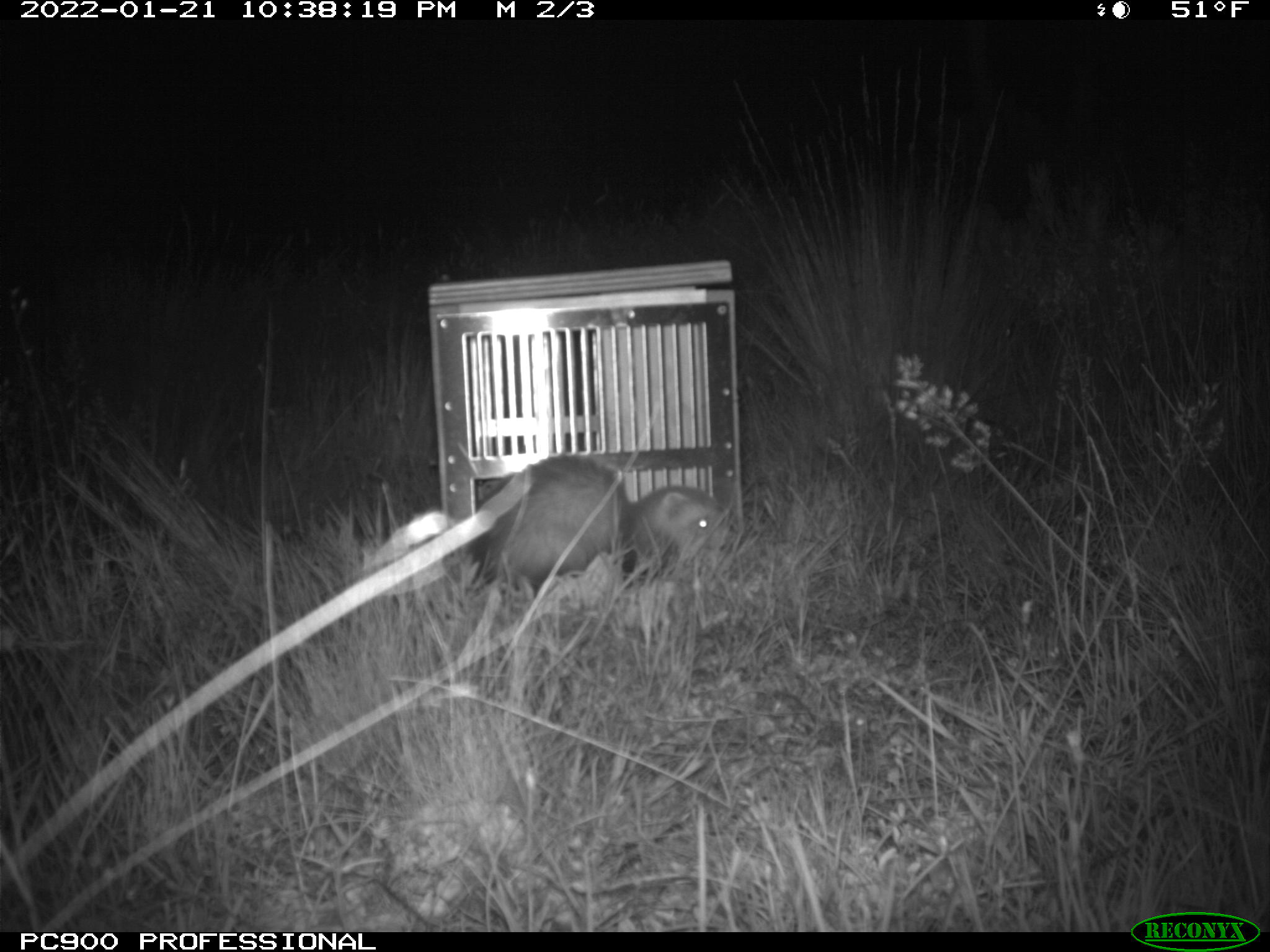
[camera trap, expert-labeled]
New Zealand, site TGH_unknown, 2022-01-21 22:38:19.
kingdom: Animalia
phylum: Chordata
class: Mammalia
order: Carnivora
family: Mustelidae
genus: Mustela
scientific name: Mustela furo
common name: ferret